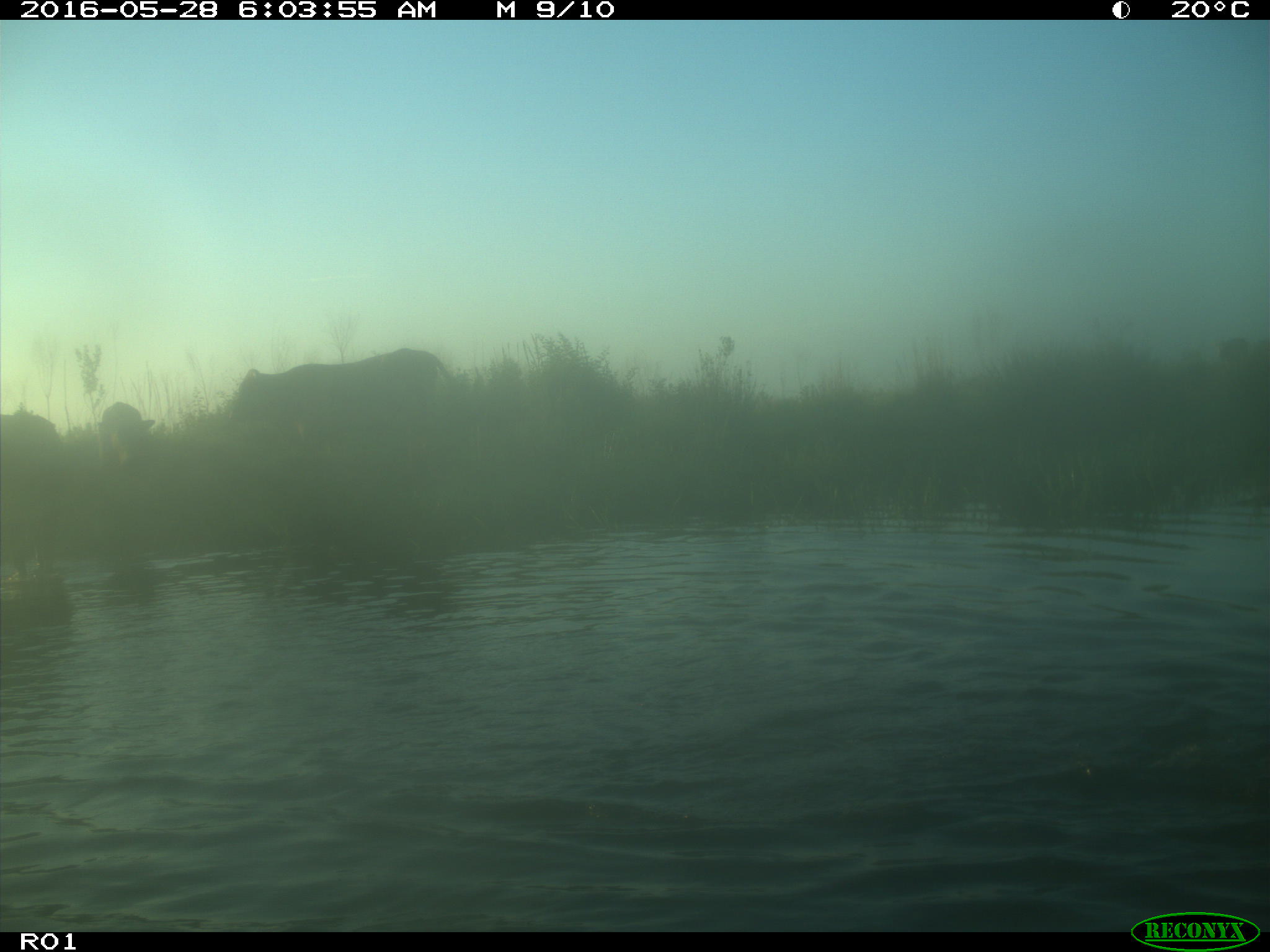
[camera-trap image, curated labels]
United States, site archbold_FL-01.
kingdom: Animalia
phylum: Chordata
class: Mammalia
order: Artiodactyla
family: Bovidae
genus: Bos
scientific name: Bos taurus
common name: domestic cow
Bos taurus (domestic cow).